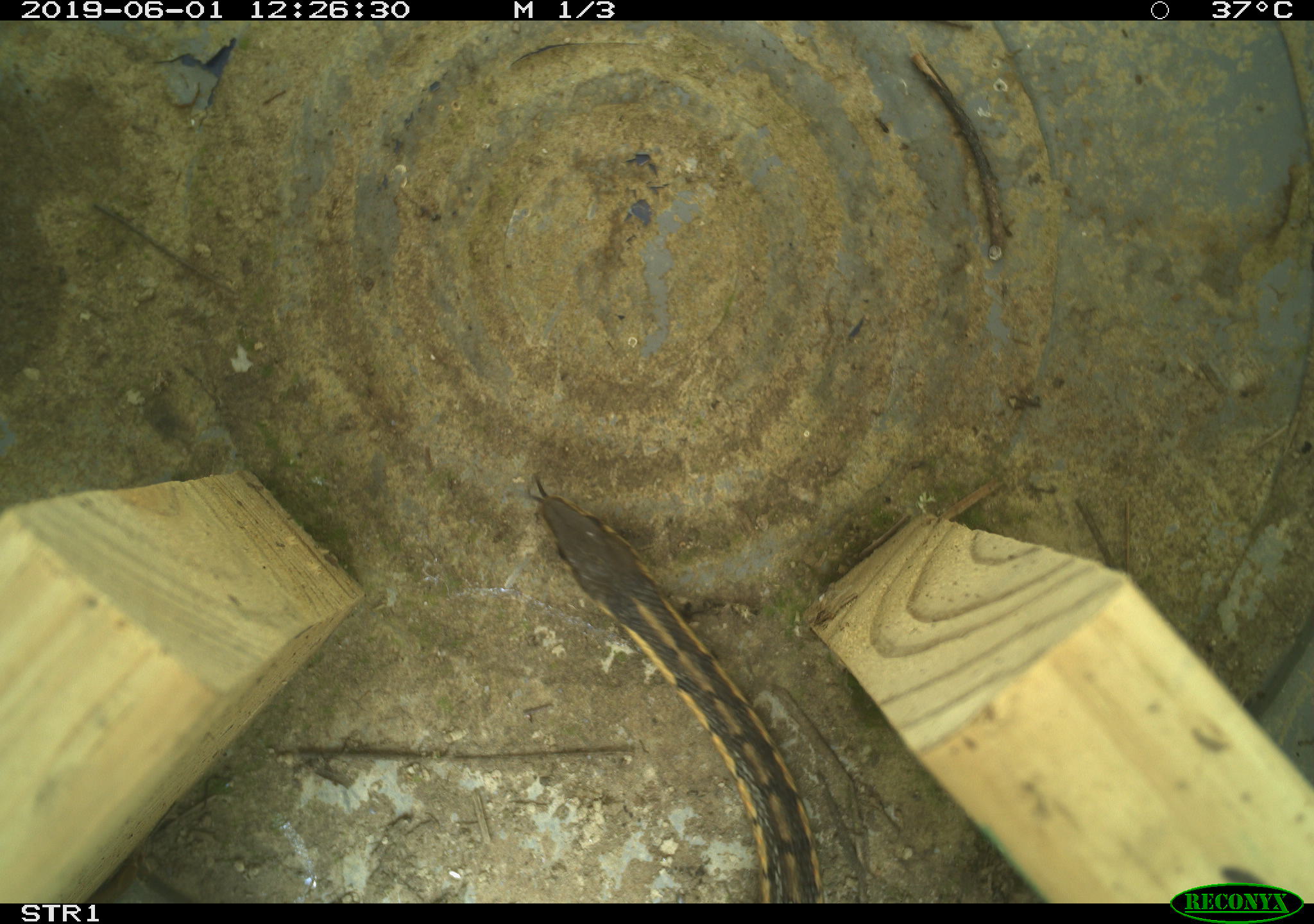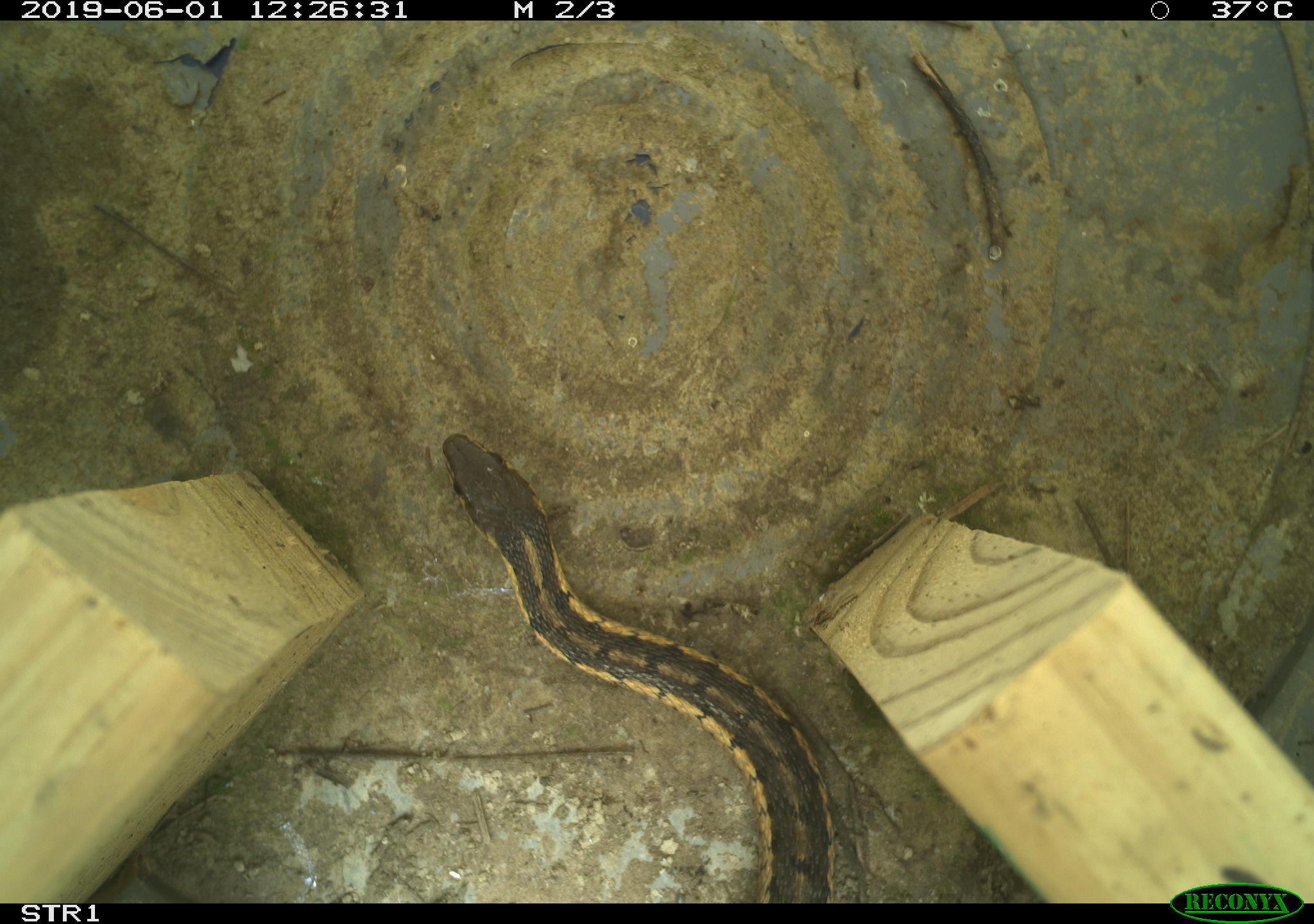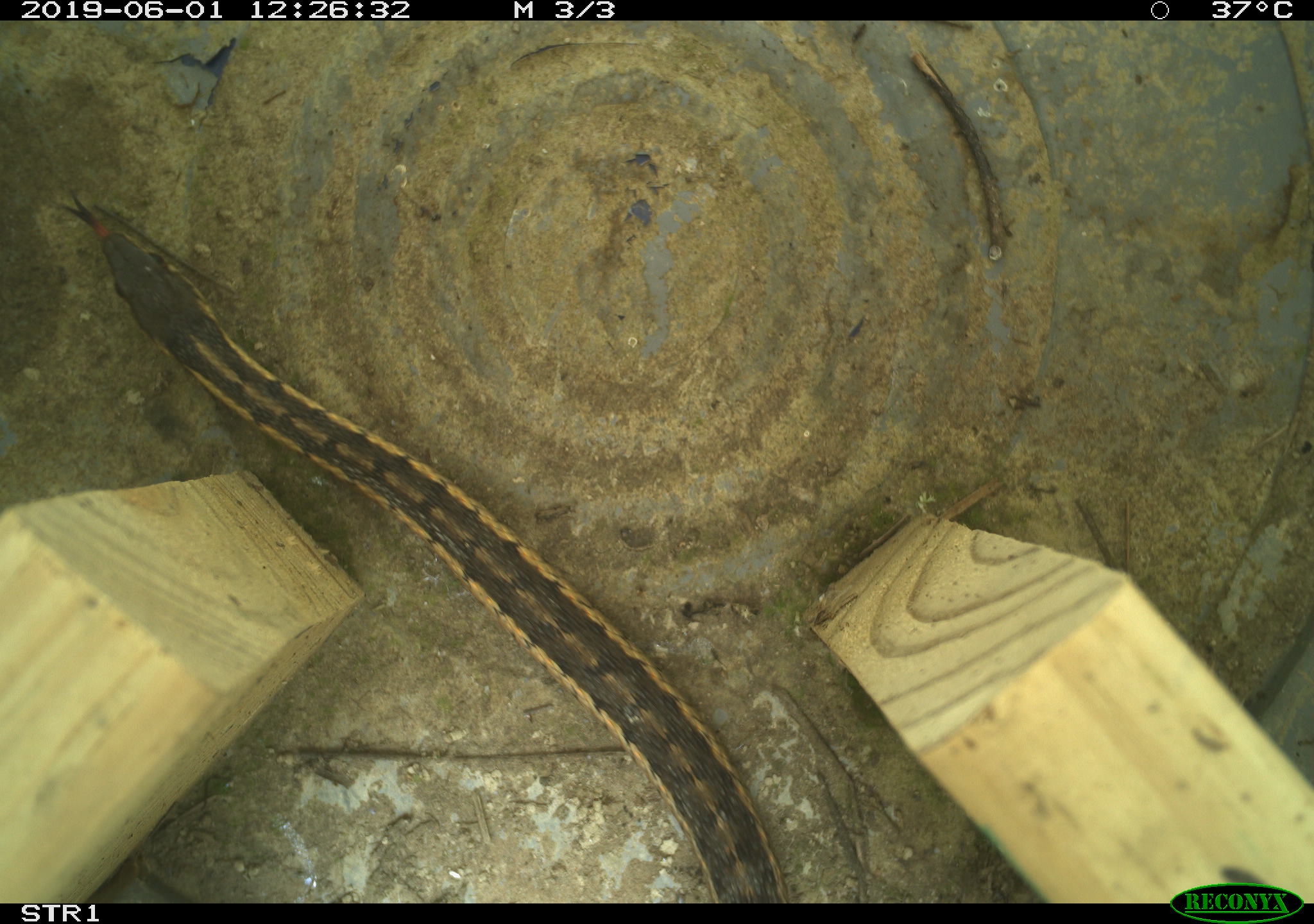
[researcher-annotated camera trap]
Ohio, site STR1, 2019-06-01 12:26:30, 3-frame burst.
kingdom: Animalia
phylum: Chordata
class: Reptilia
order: Squamata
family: Colubridae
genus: Thamnophis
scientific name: Thamnophis sirtalis sirtalis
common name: eastern gartersnake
Eastern gartersnake (Thamnophis sirtalis sirtalis).